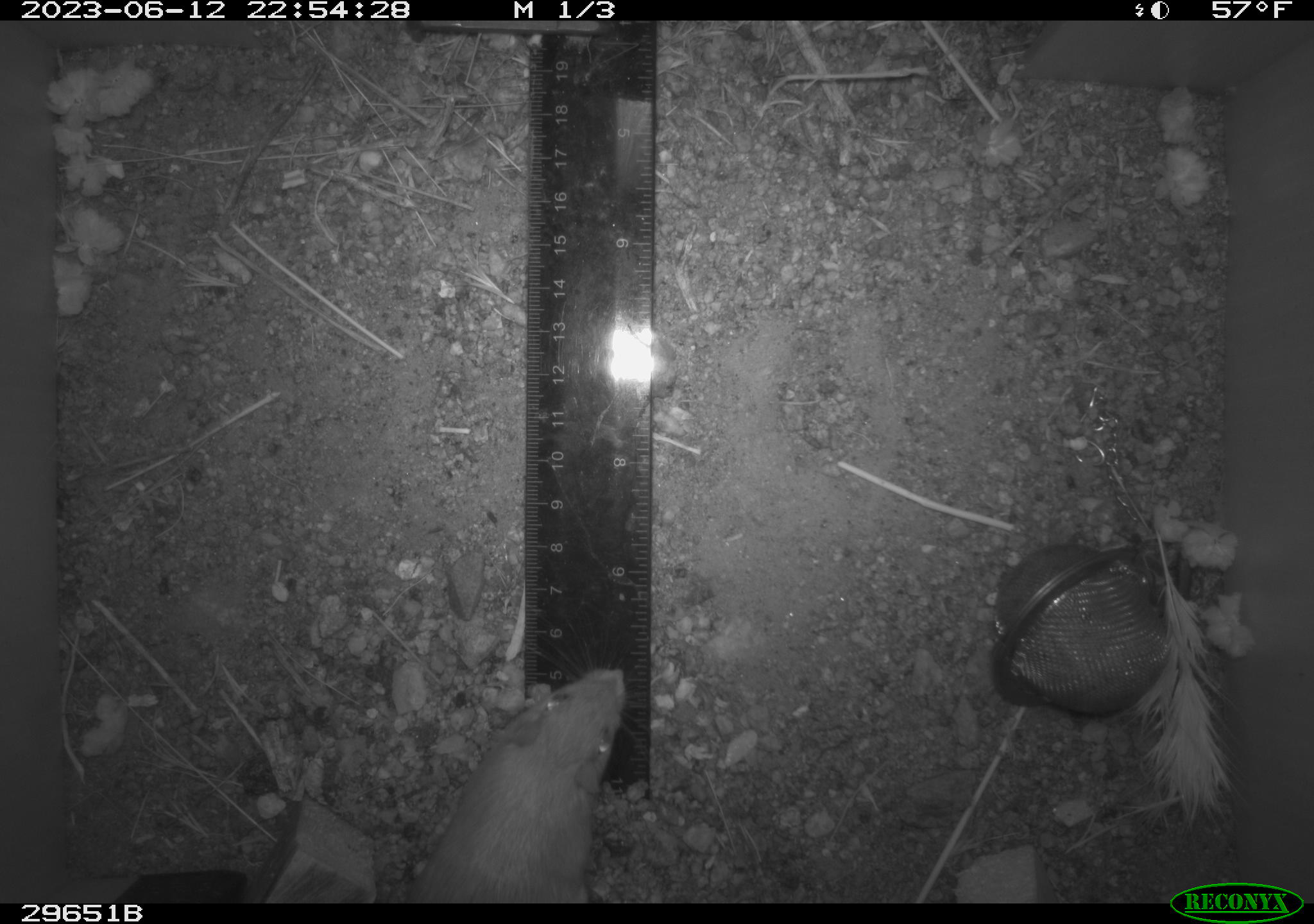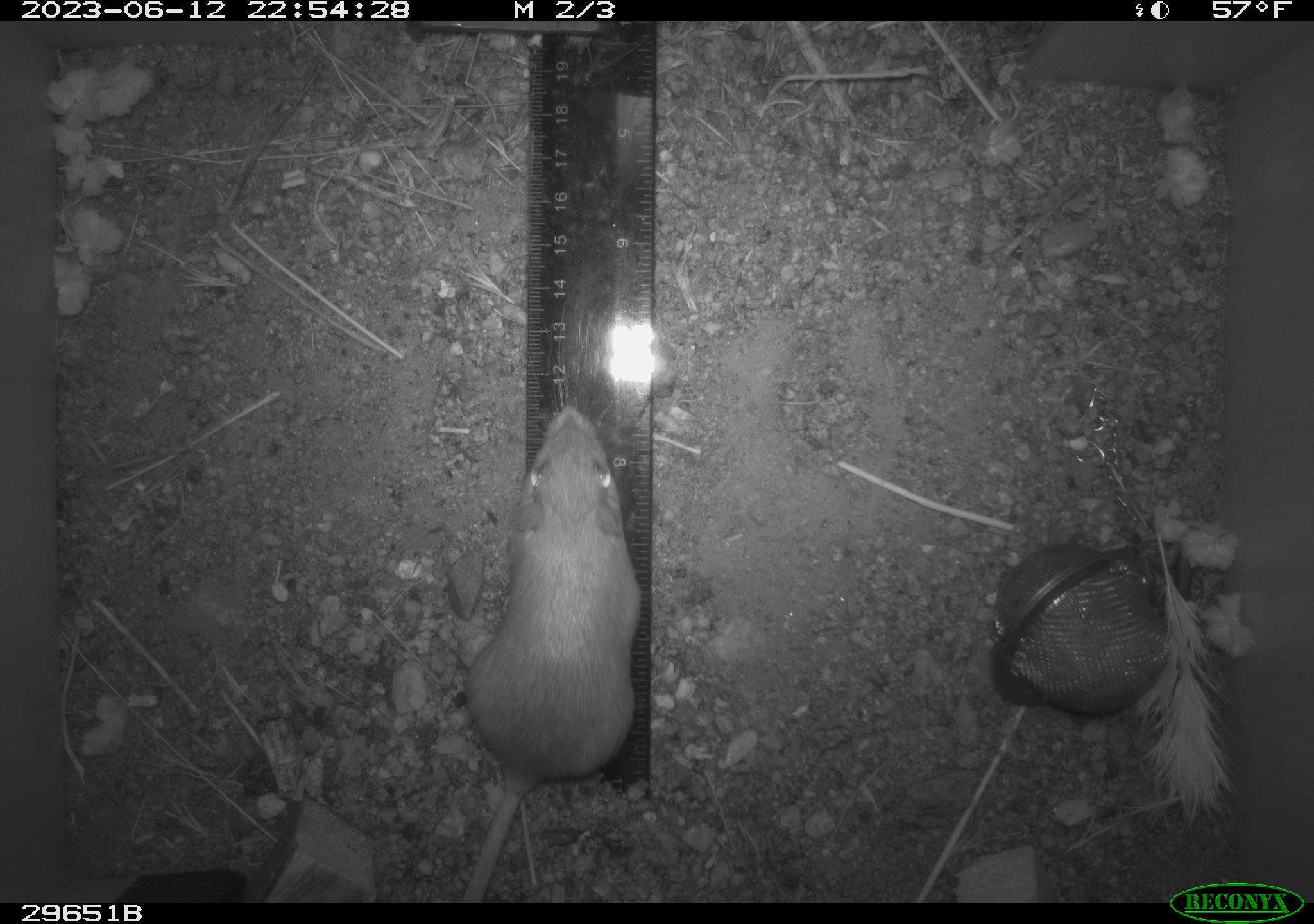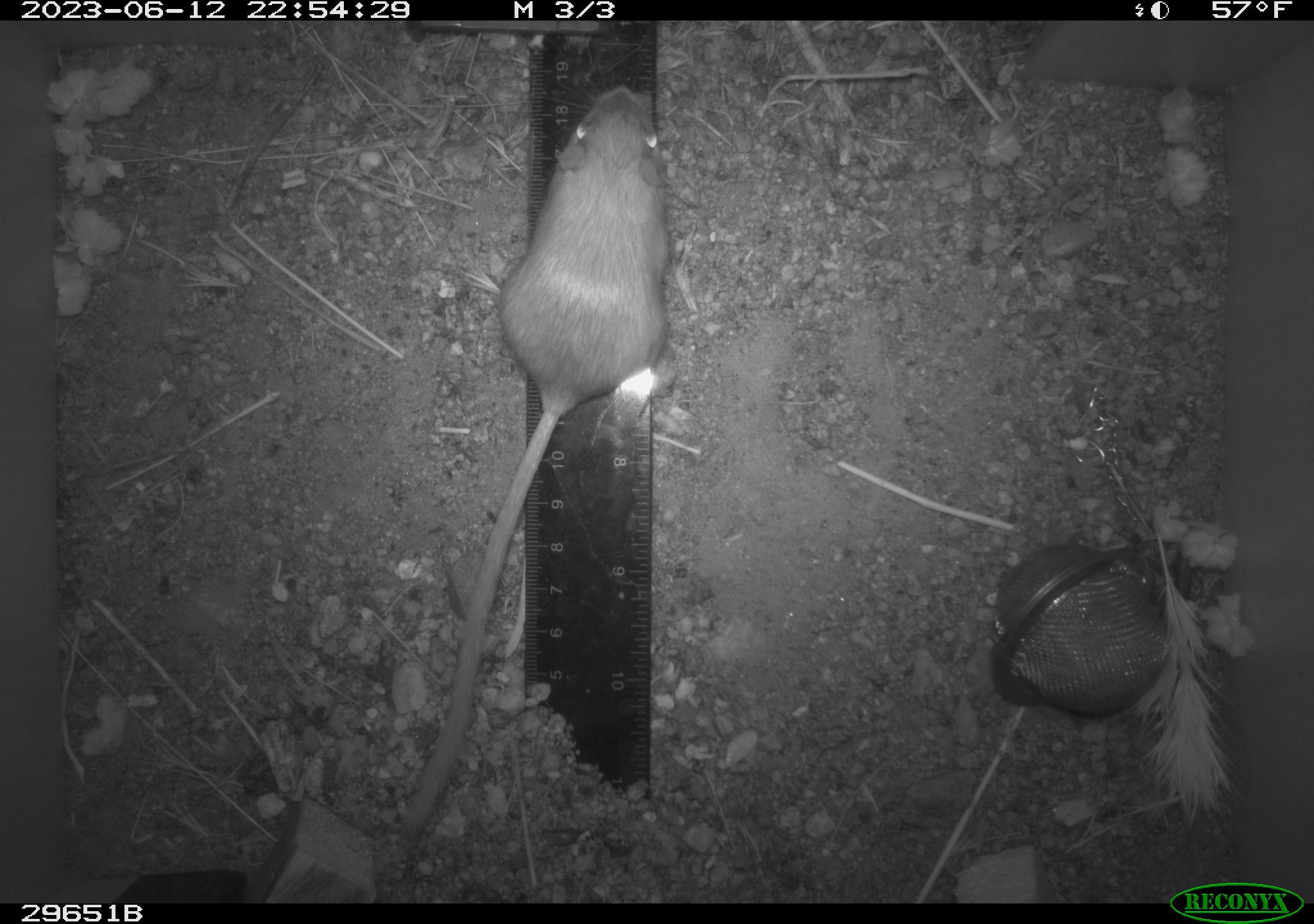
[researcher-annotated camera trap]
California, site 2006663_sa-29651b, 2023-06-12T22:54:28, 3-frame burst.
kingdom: Animalia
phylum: Chordata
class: Mammalia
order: Rodentia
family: Cricetidae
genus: Peromyscus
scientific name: Peromyscus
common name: deer mice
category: peromyscus species